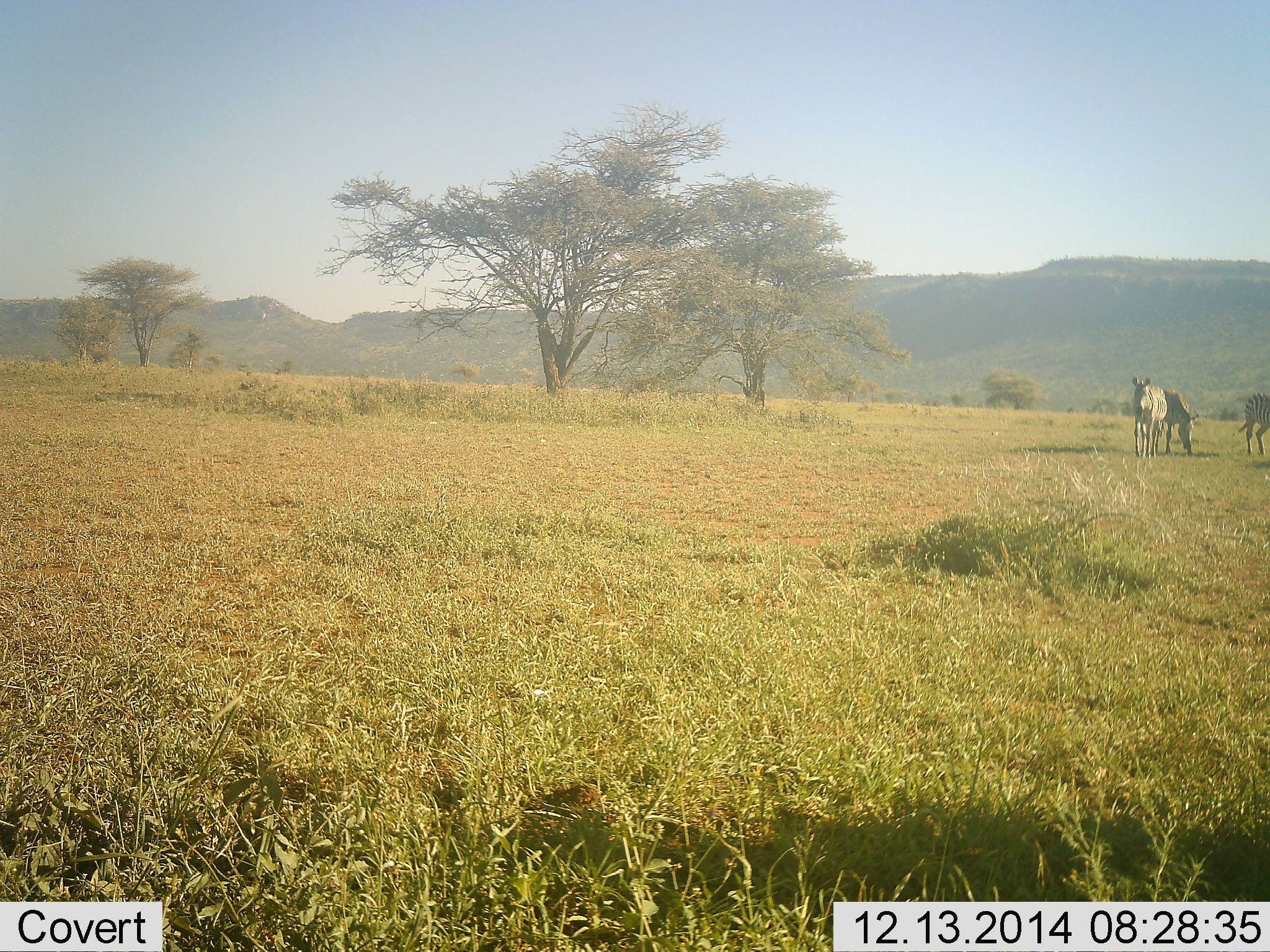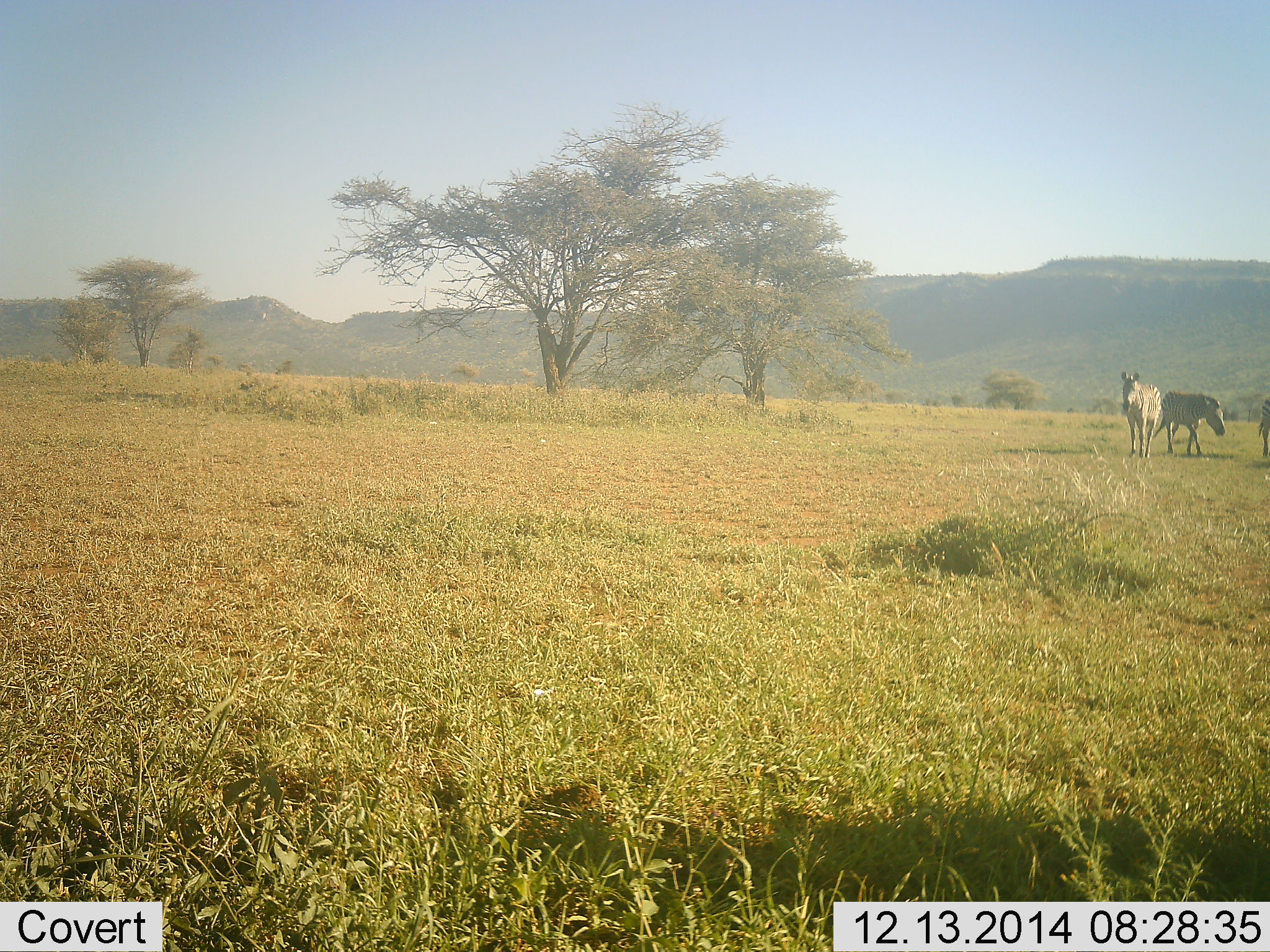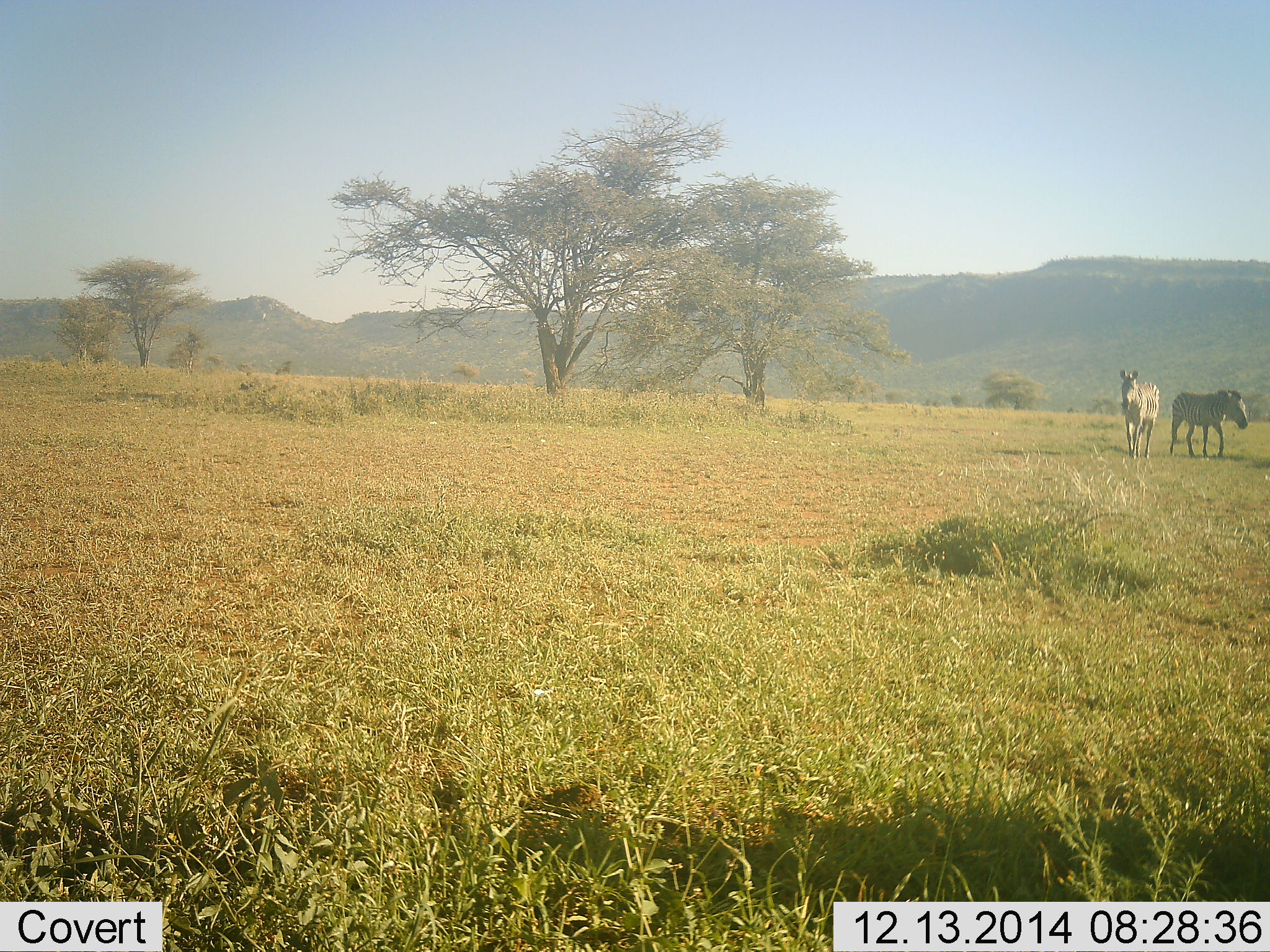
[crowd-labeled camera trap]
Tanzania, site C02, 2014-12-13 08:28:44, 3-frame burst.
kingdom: Animalia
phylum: Chordata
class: Mammalia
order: Perissodactyla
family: Equidae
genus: Equus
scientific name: Equus quagga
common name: plains zebra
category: zebra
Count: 3.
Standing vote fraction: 10%.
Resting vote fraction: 0%.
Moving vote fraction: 100%.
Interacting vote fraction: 0%.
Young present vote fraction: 0%.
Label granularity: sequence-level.